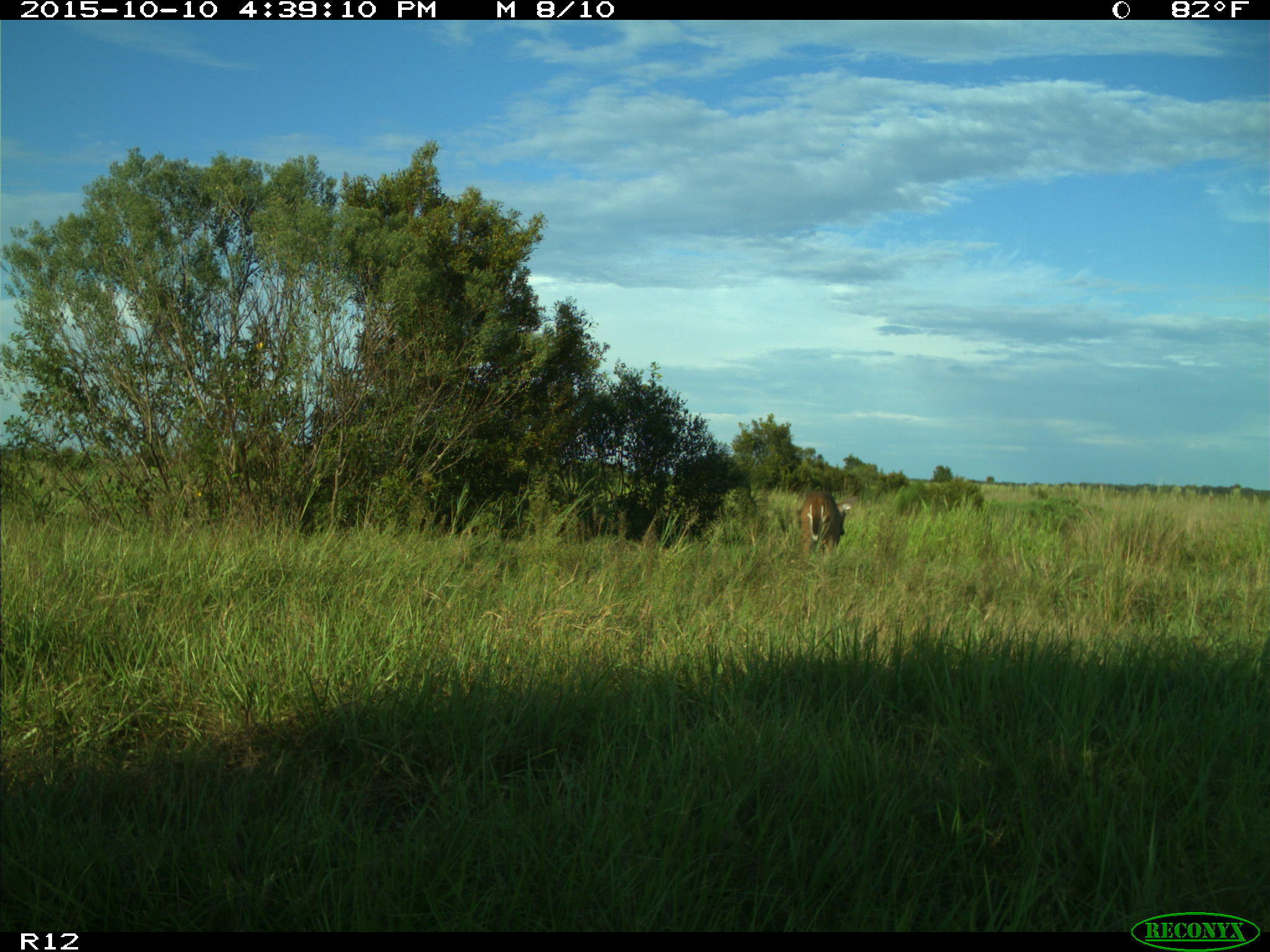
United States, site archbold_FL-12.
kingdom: Animalia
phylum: Chordata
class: Mammalia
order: Artiodactyla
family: Cervidae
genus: Odocoileus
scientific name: Odocoileus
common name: deer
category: unidentified deer